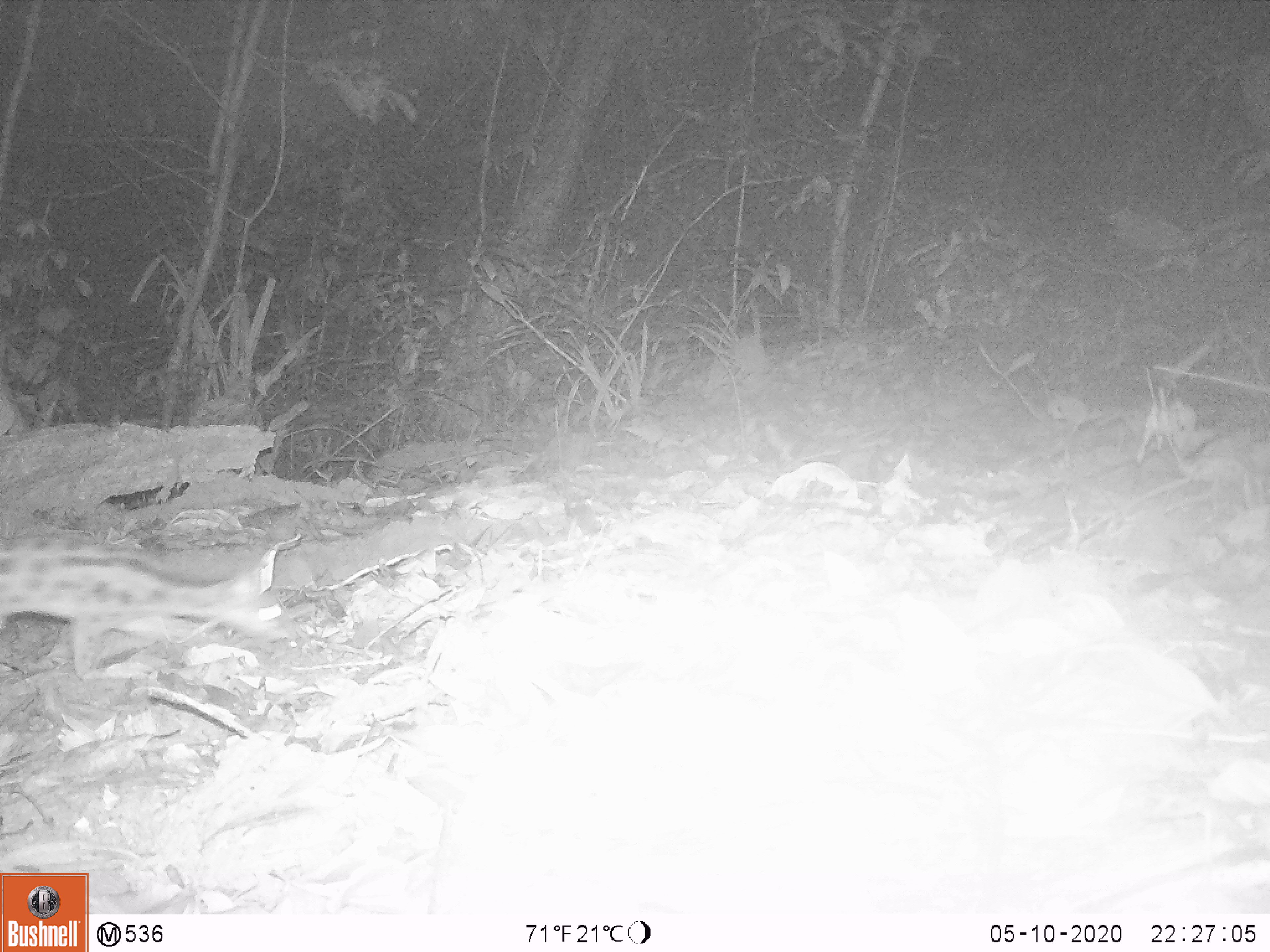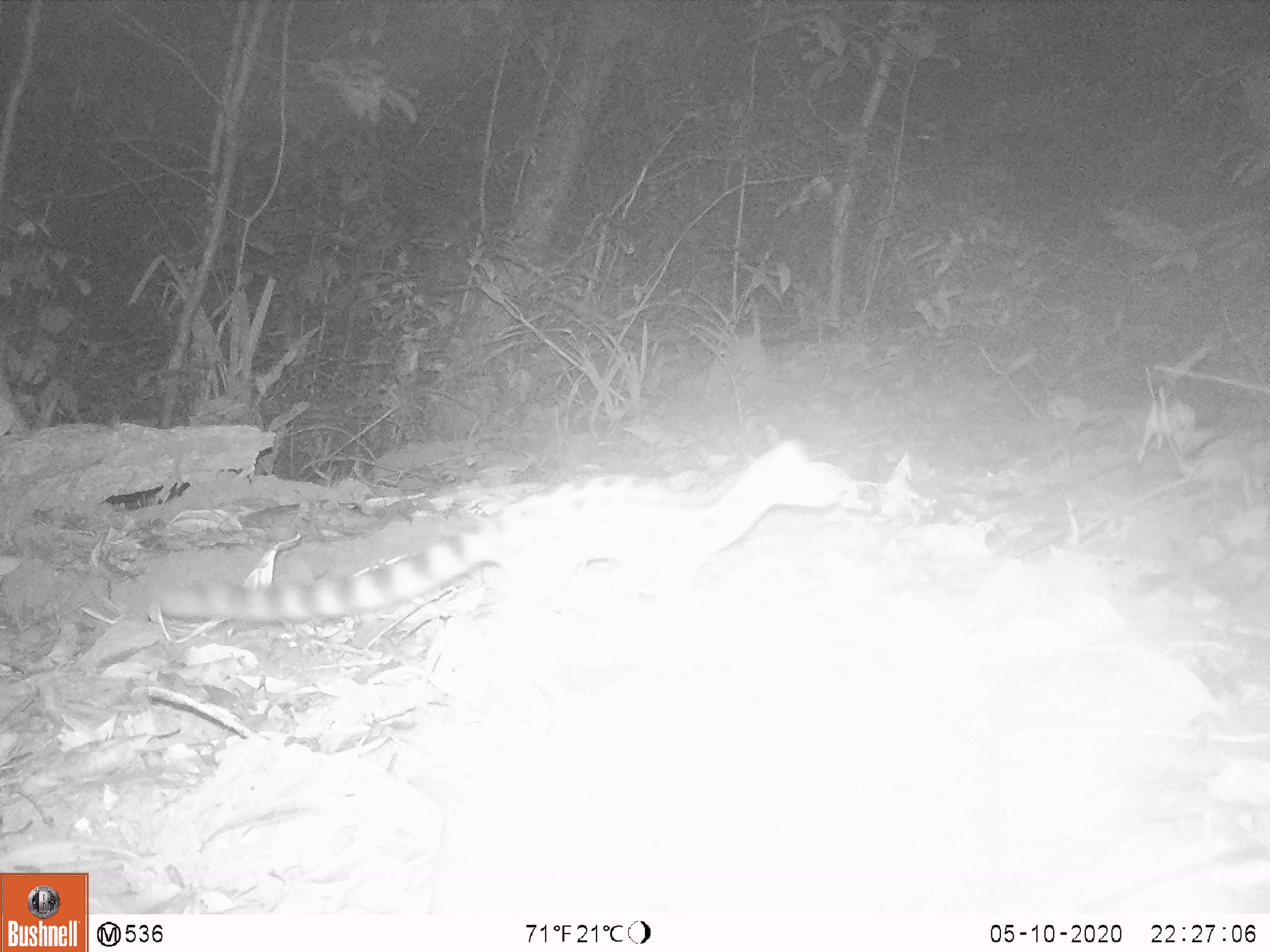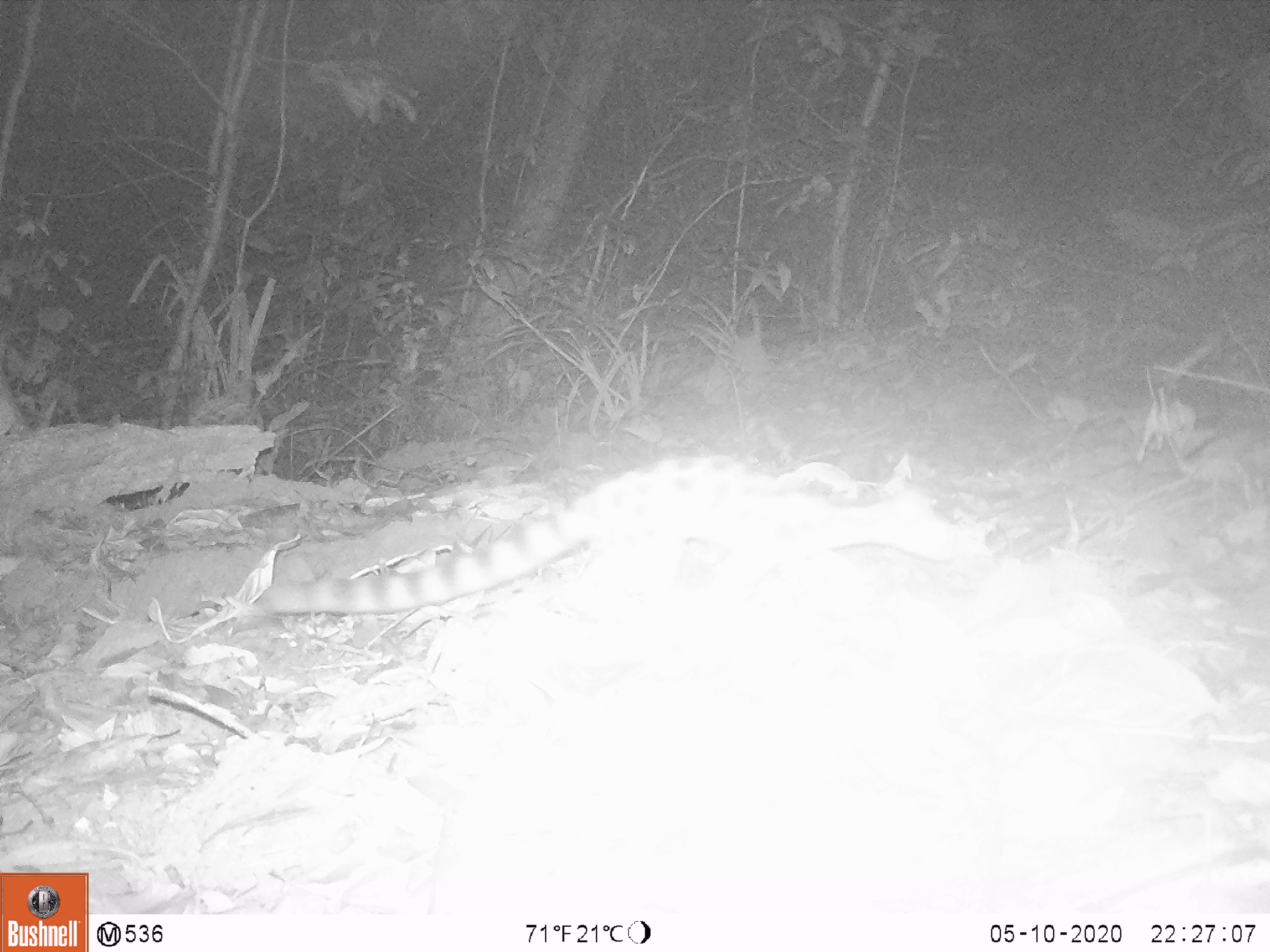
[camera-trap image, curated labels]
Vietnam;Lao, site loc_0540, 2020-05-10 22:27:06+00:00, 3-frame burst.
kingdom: Animalia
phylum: Chordata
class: Mammalia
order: Carnivora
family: Prionodontidae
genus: Prionodon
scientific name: Prionodon pardicolor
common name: spotted linsang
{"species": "spotted linsang (Prionodon pardicolor)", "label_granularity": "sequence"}